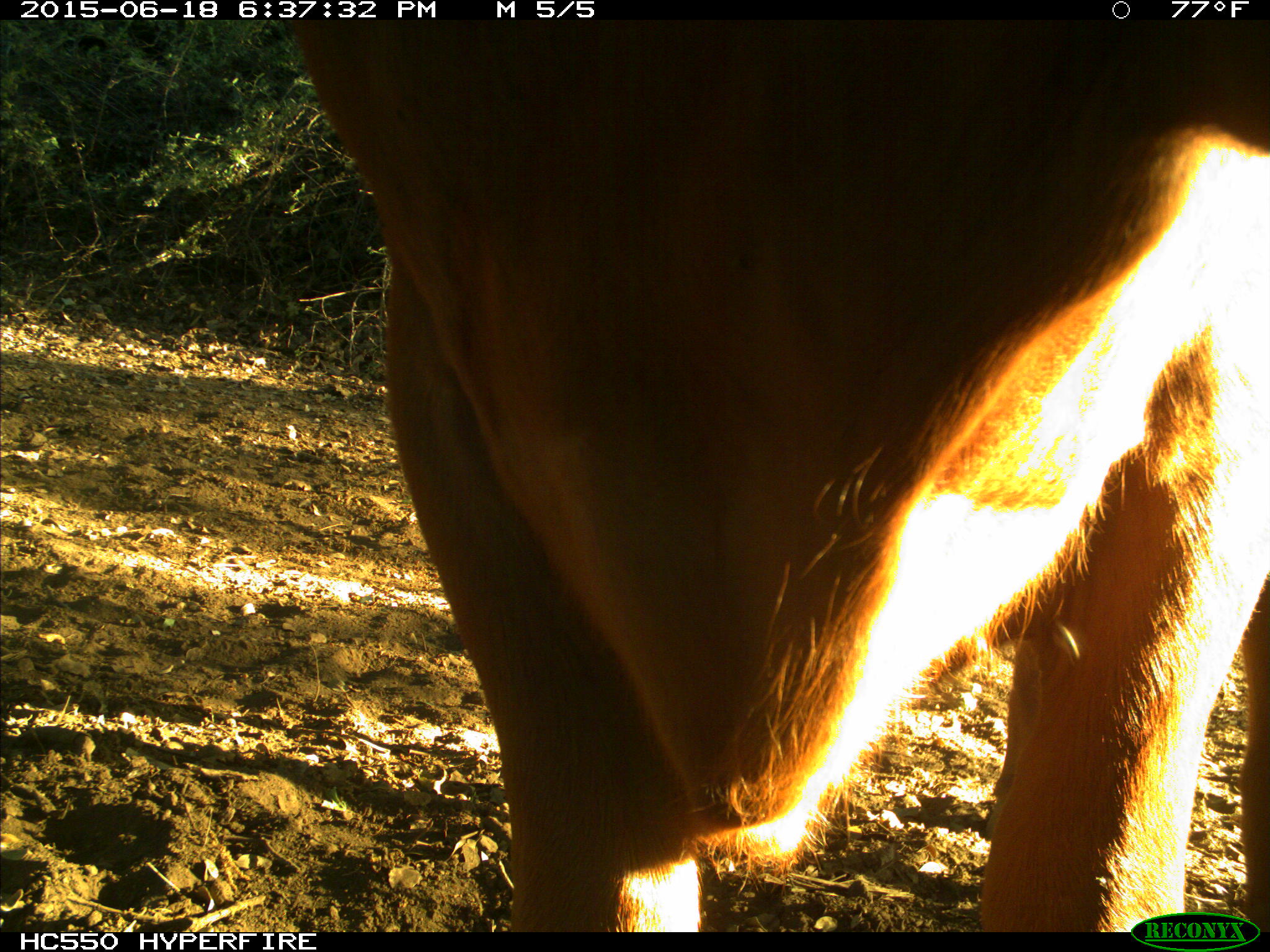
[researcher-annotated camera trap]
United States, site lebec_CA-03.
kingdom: Animalia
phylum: Chordata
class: Mammalia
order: Artiodactyla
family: Bovidae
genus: Bos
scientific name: Bos taurus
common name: domestic cow